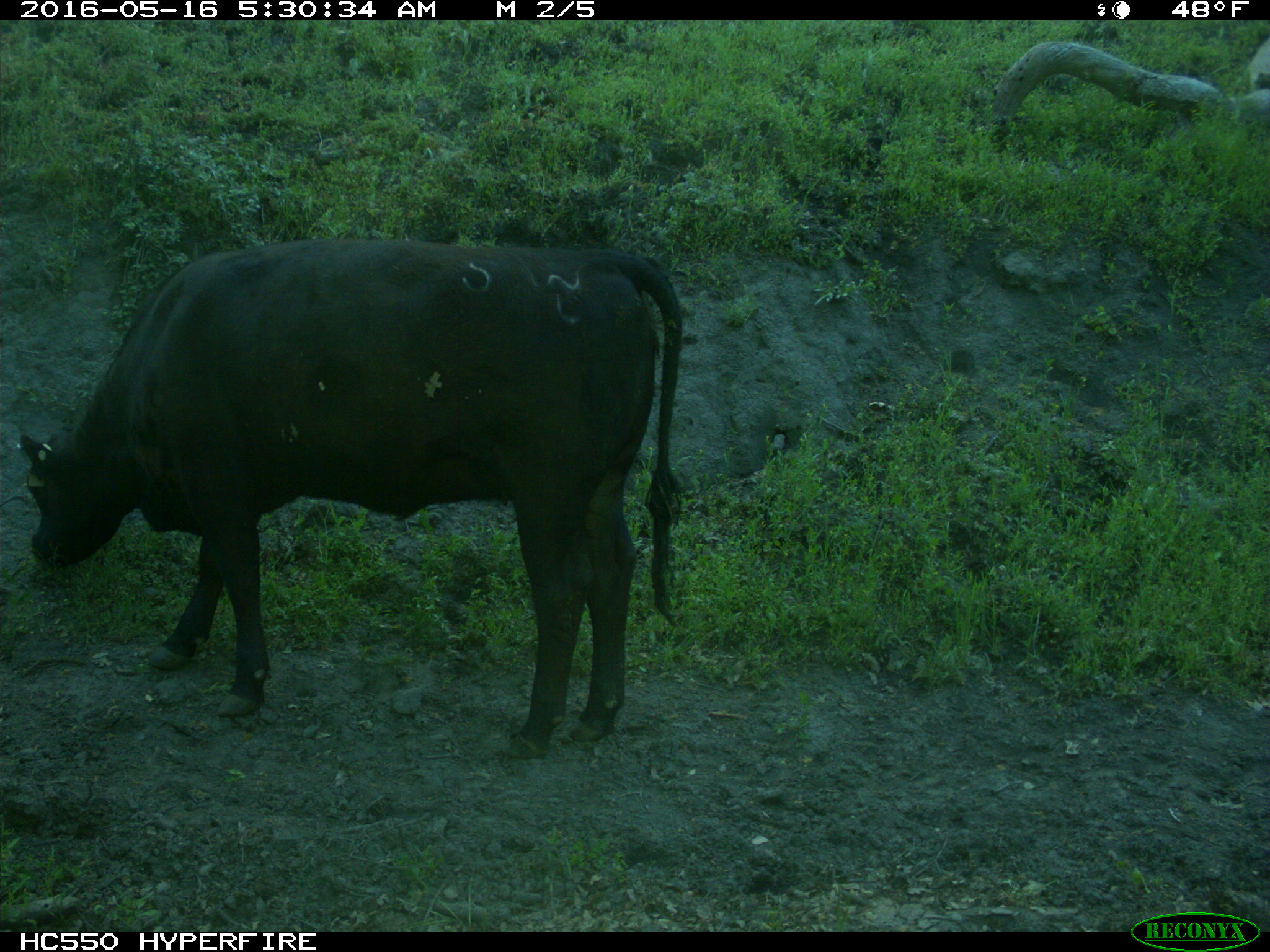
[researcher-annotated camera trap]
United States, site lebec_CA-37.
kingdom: Animalia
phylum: Chordata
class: Mammalia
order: Artiodactyla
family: Bovidae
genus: Bos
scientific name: Bos taurus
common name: domestic cow